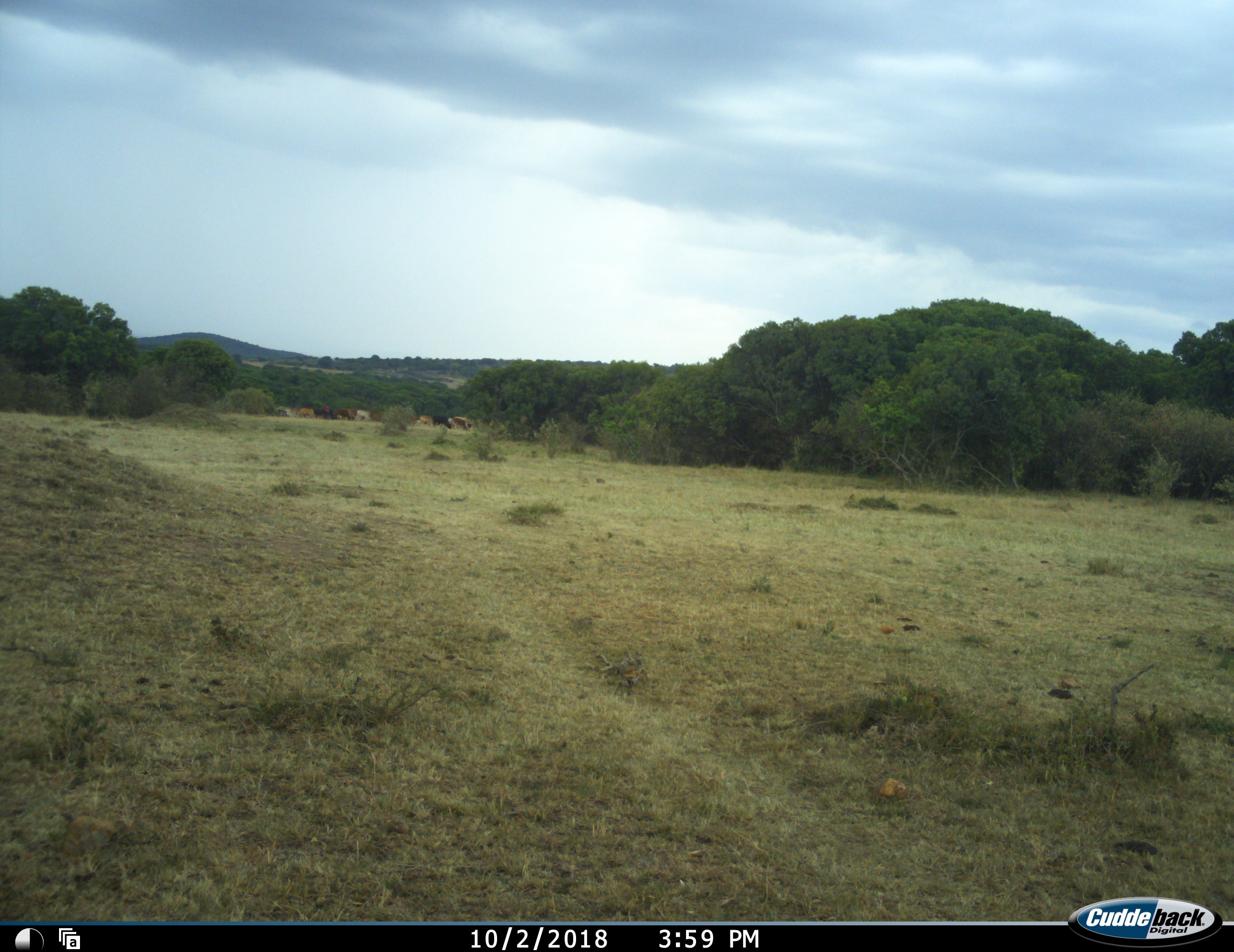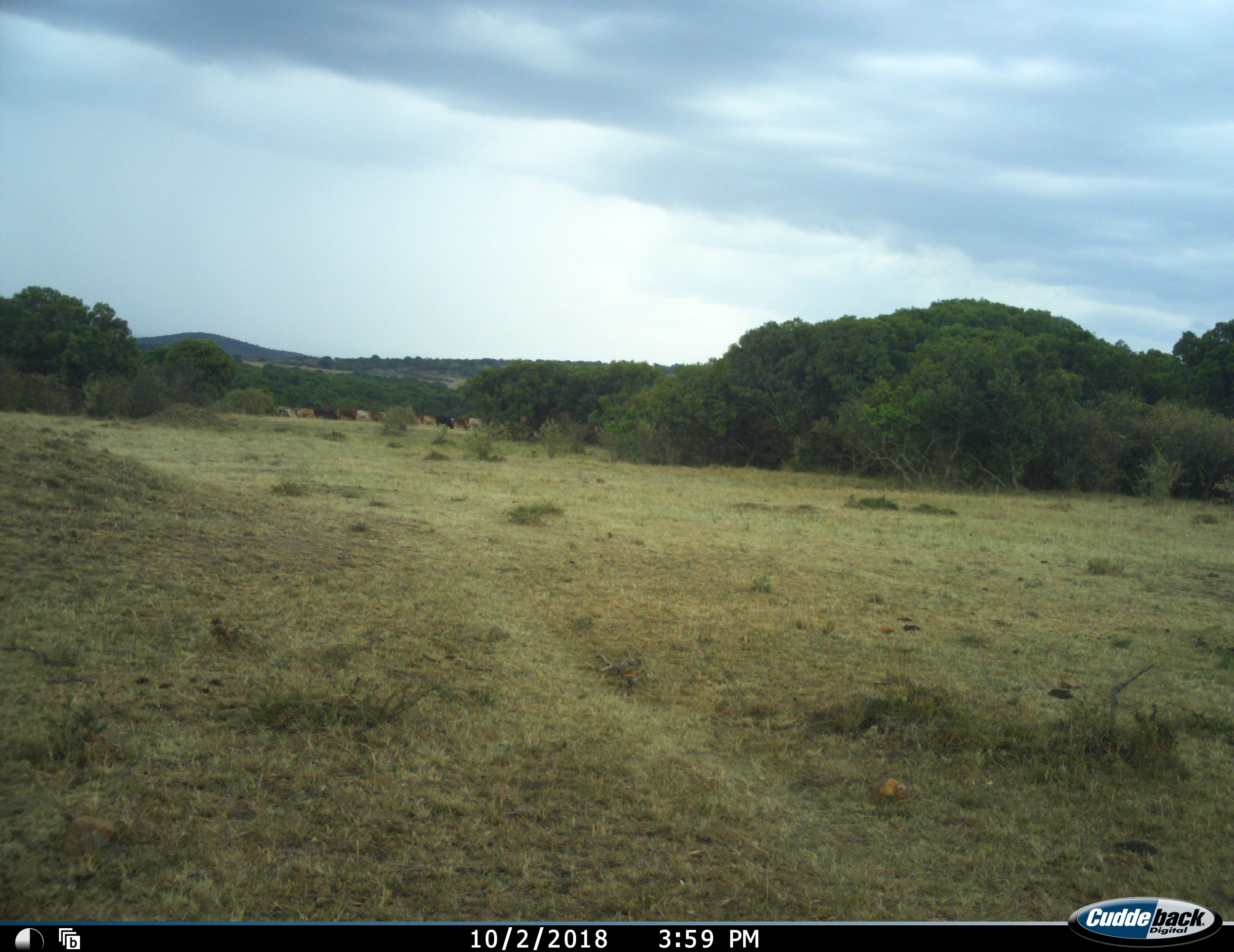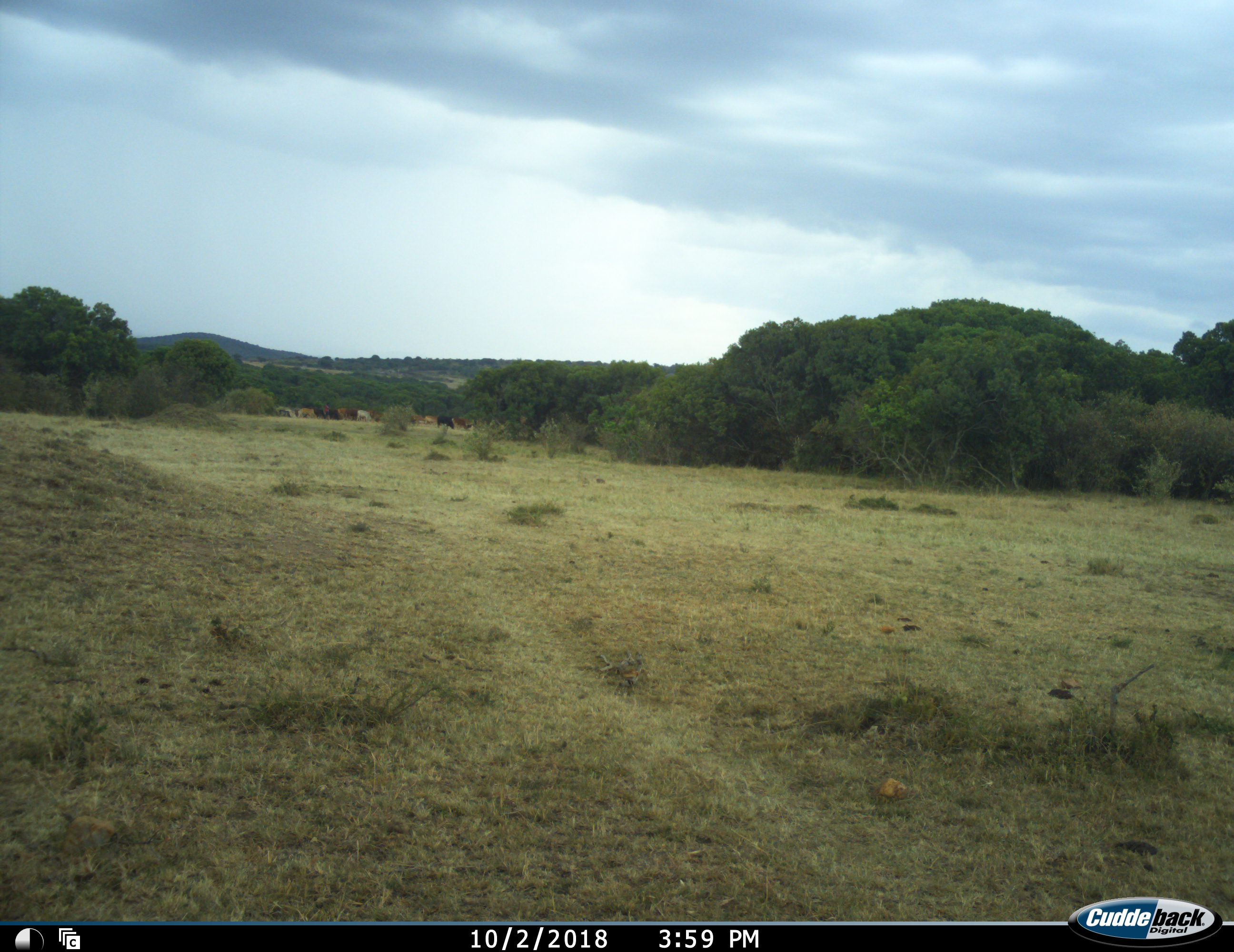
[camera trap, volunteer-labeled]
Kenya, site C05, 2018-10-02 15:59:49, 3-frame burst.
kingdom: Animalia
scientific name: Animalia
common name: animal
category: domesticanimal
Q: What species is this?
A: Domesticanimal (animal) (Animalia).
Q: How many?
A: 11-50.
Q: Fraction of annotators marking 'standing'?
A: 44%.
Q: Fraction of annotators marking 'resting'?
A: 0%.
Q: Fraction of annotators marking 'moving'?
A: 67%.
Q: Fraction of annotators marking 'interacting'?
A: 0%.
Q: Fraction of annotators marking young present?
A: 0%.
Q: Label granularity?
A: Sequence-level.